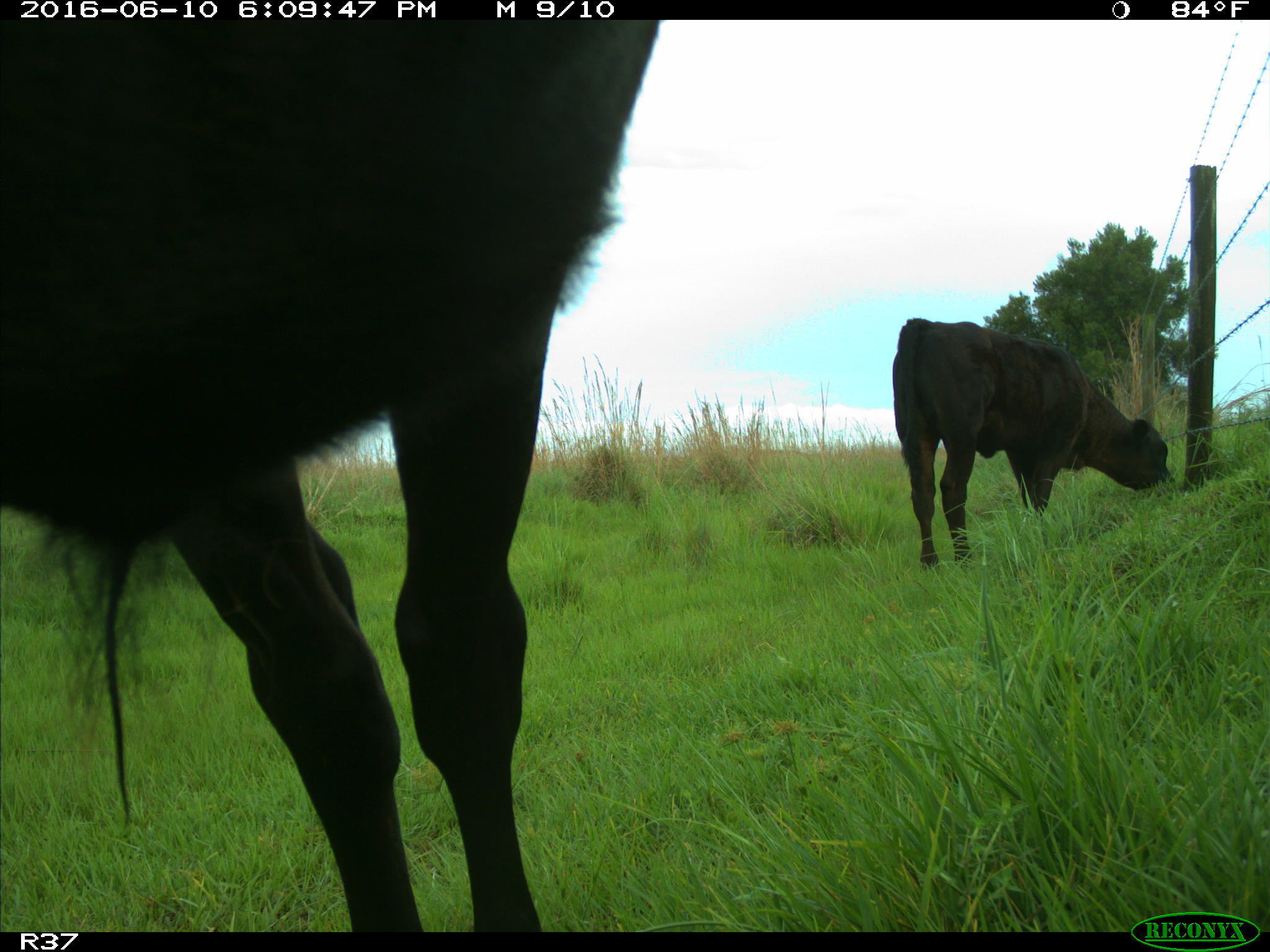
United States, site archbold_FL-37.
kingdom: Animalia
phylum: Chordata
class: Mammalia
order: Artiodactyla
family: Bovidae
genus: Bos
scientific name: Bos taurus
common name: domestic cow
Bos taurus (domestic cow).